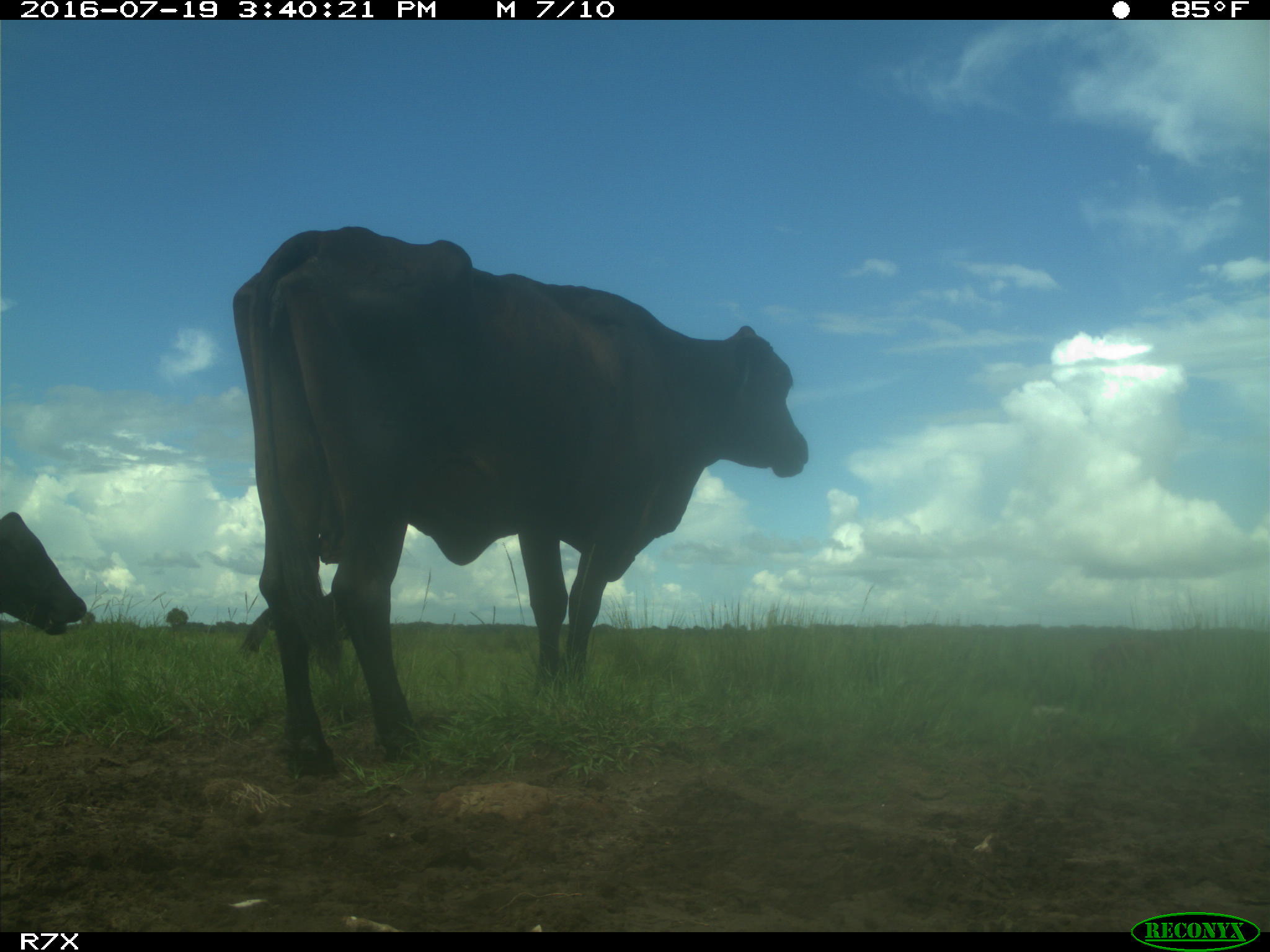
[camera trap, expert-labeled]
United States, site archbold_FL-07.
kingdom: Animalia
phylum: Chordata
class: Mammalia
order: Artiodactyla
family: Bovidae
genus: Bos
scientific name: Bos taurus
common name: domestic cow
Bos taurus (domestic cow).